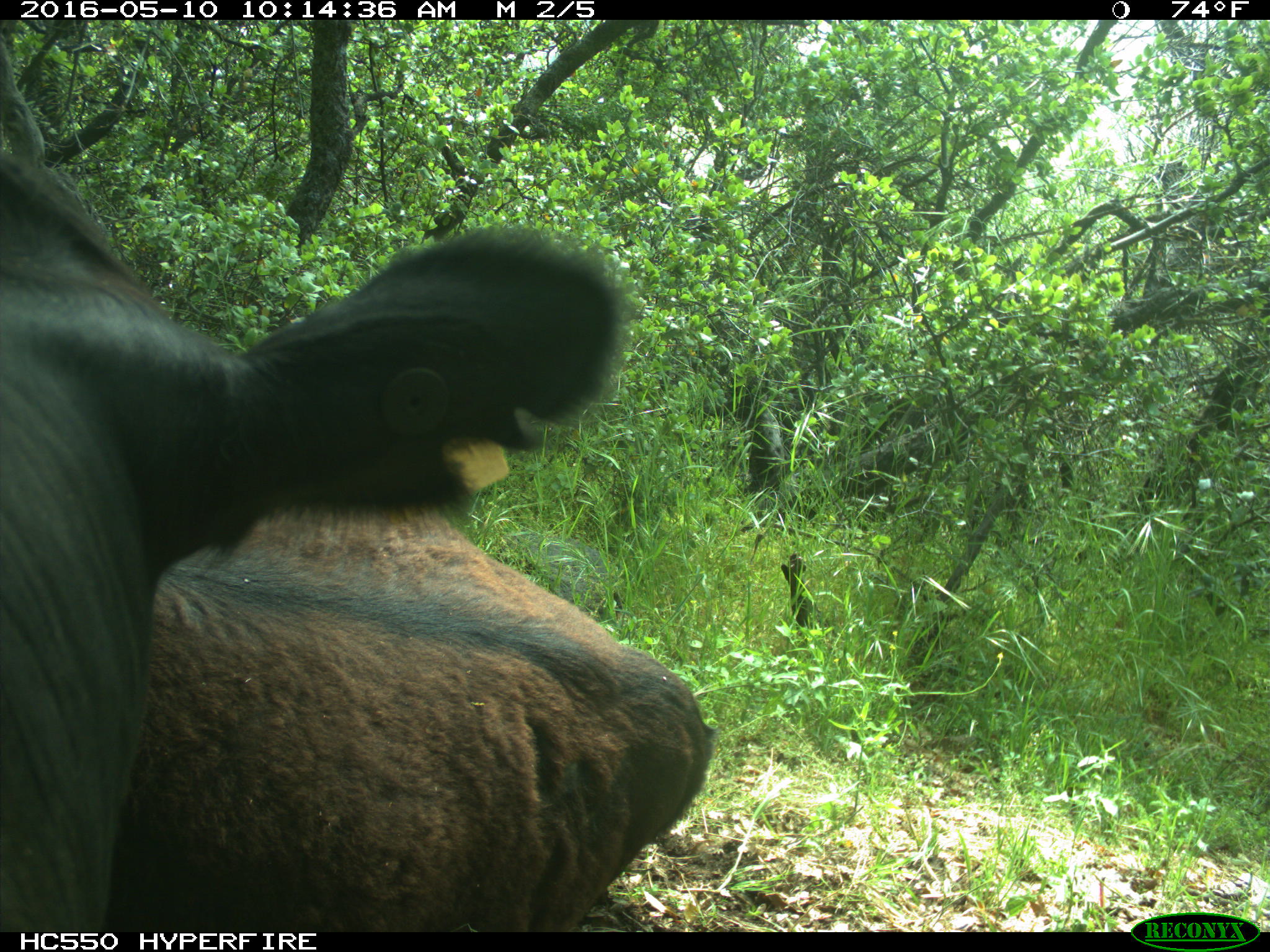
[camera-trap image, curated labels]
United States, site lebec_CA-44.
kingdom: Animalia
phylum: Chordata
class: Mammalia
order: Artiodactyla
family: Bovidae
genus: Bos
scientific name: Bos taurus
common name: domestic cow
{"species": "Bos taurus (domestic cow)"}